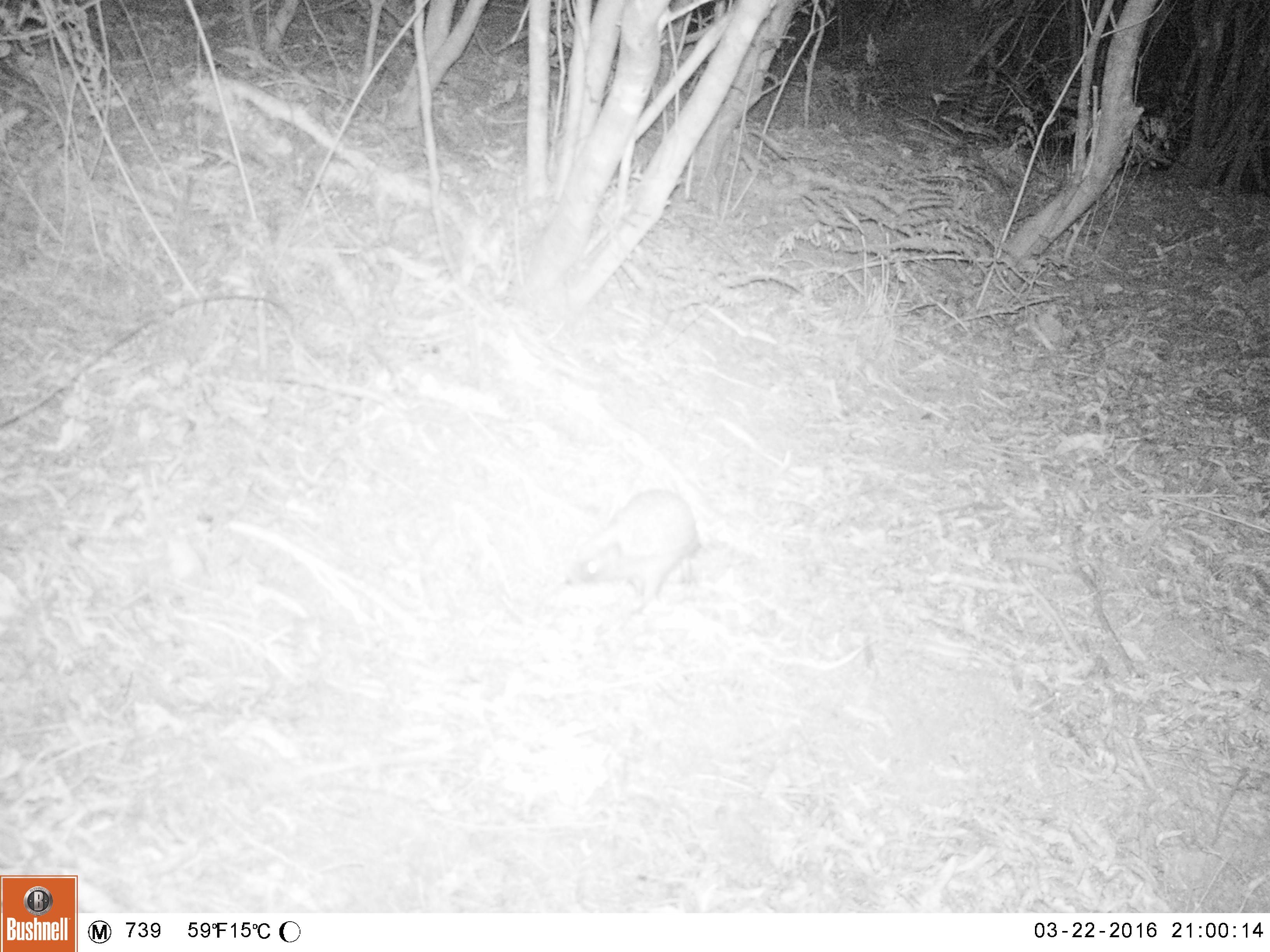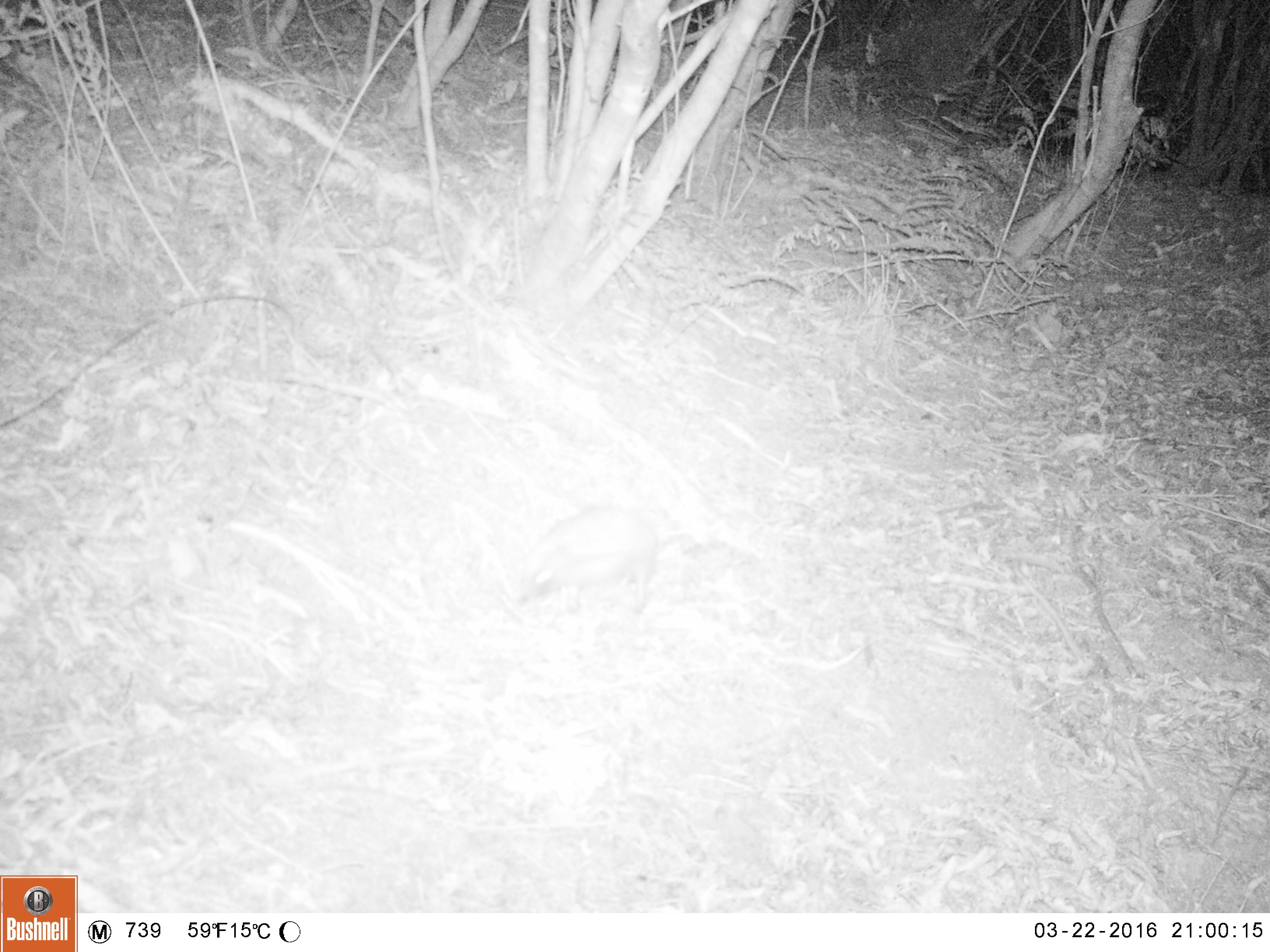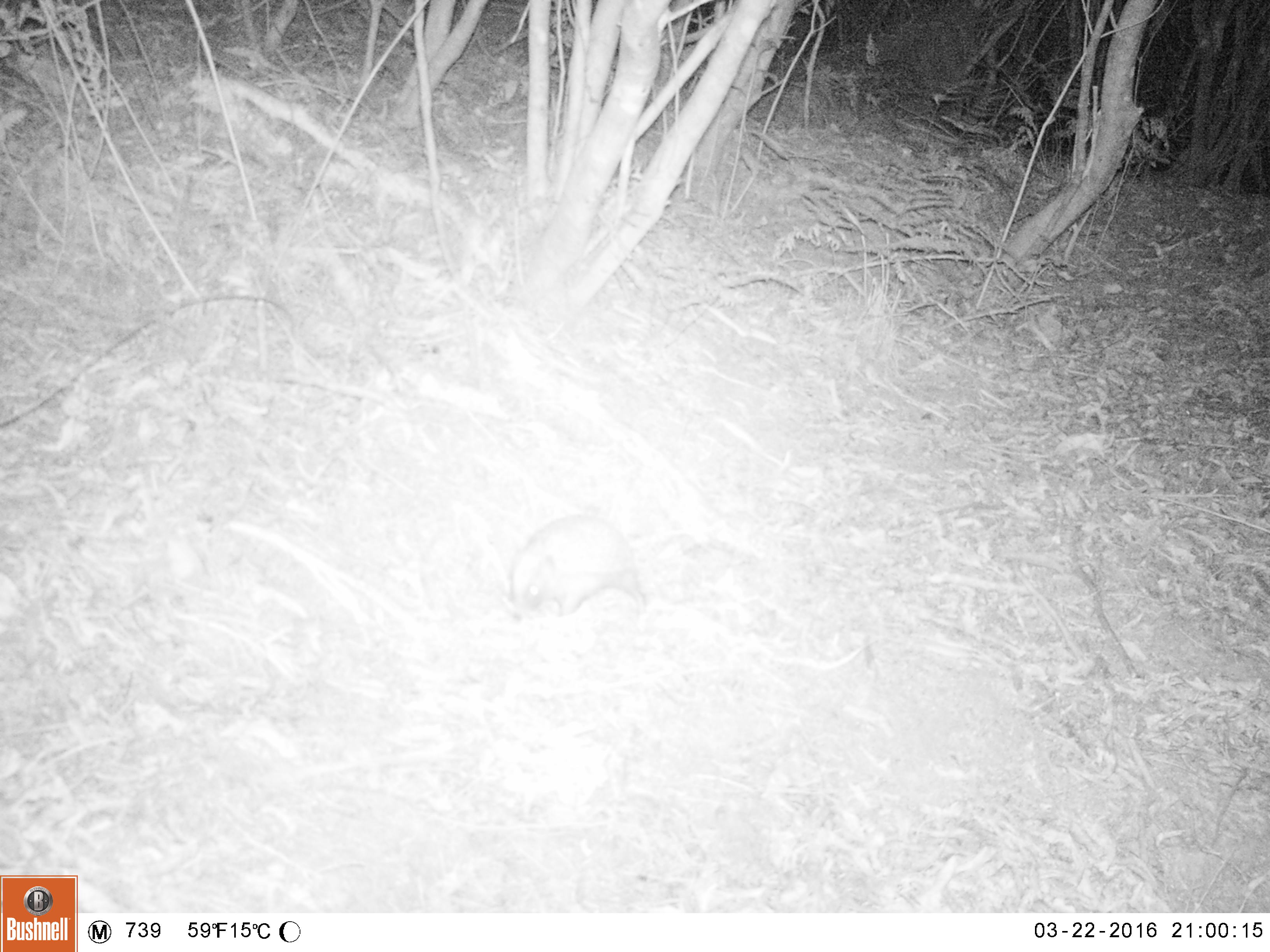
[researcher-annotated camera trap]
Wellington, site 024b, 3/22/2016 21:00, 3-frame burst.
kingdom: Animalia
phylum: Chordata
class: Mammalia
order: Eulipotyphla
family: Erinaceidae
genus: Erinaceus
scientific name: Erinaceus europaeus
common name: hedgehog